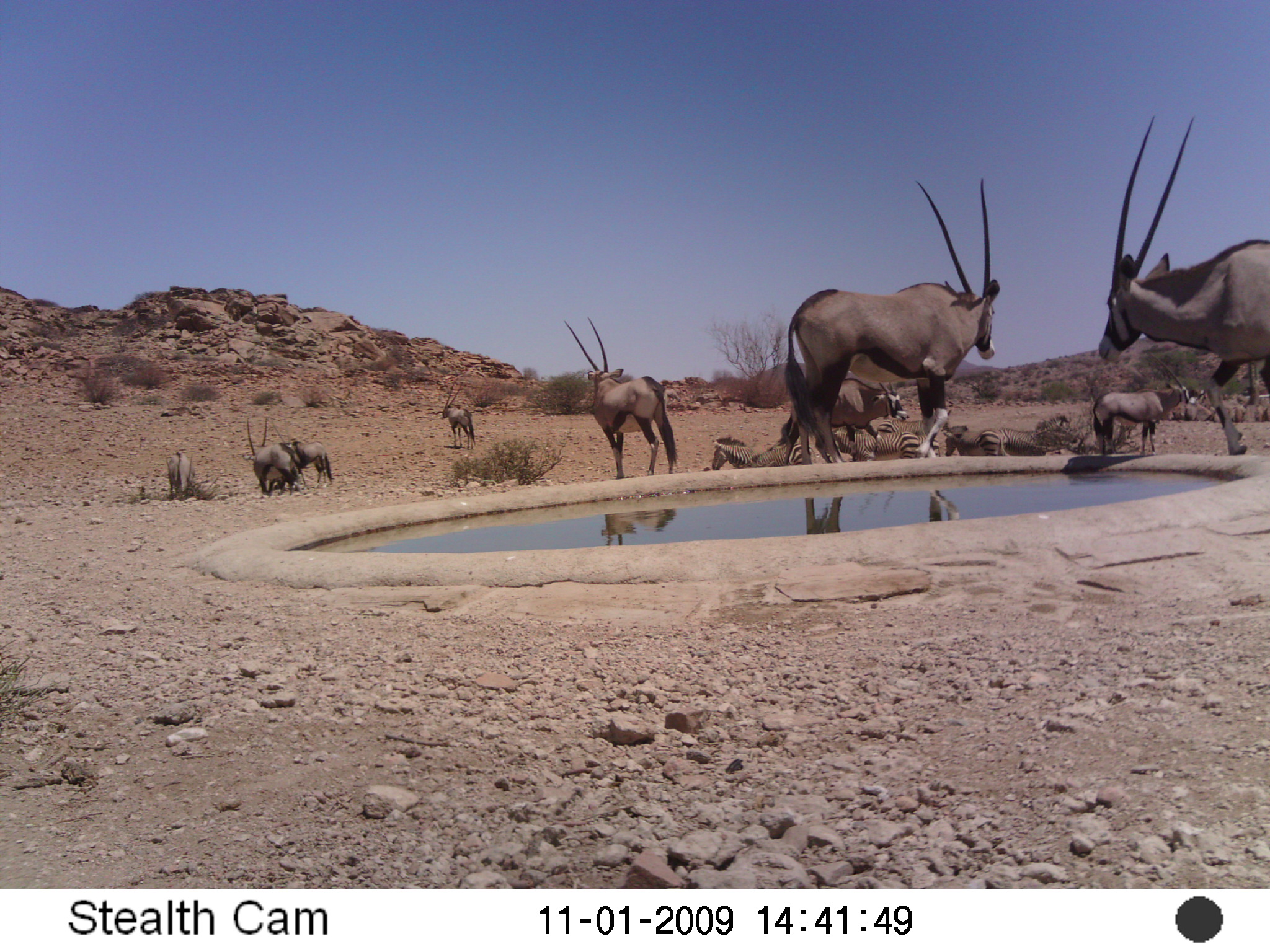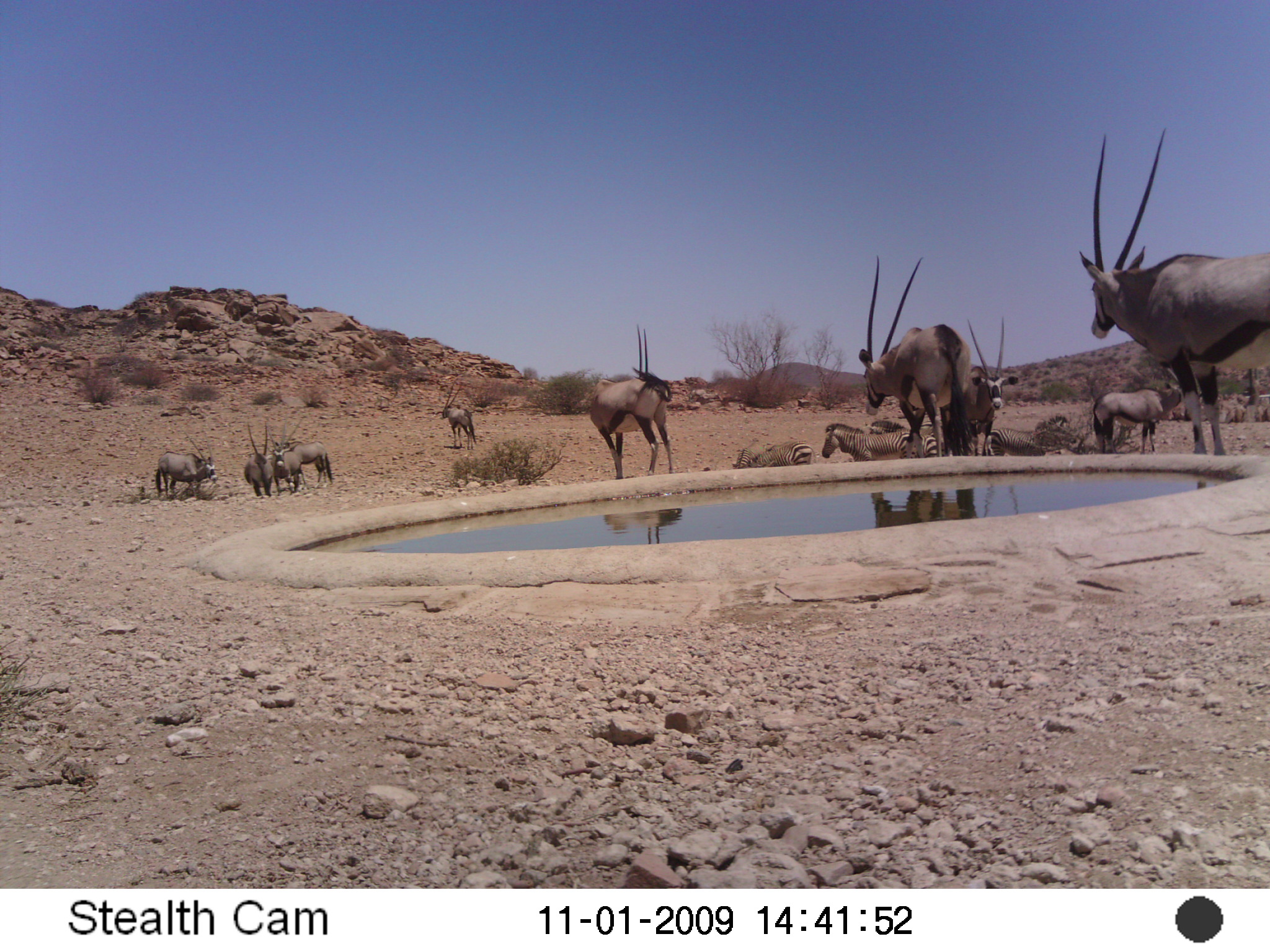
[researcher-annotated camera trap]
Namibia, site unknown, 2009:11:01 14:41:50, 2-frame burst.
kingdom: Animalia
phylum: Chordata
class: Mammalia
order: Artiodactyla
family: Bovidae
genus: Oryx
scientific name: Oryx gazella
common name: gemsbok